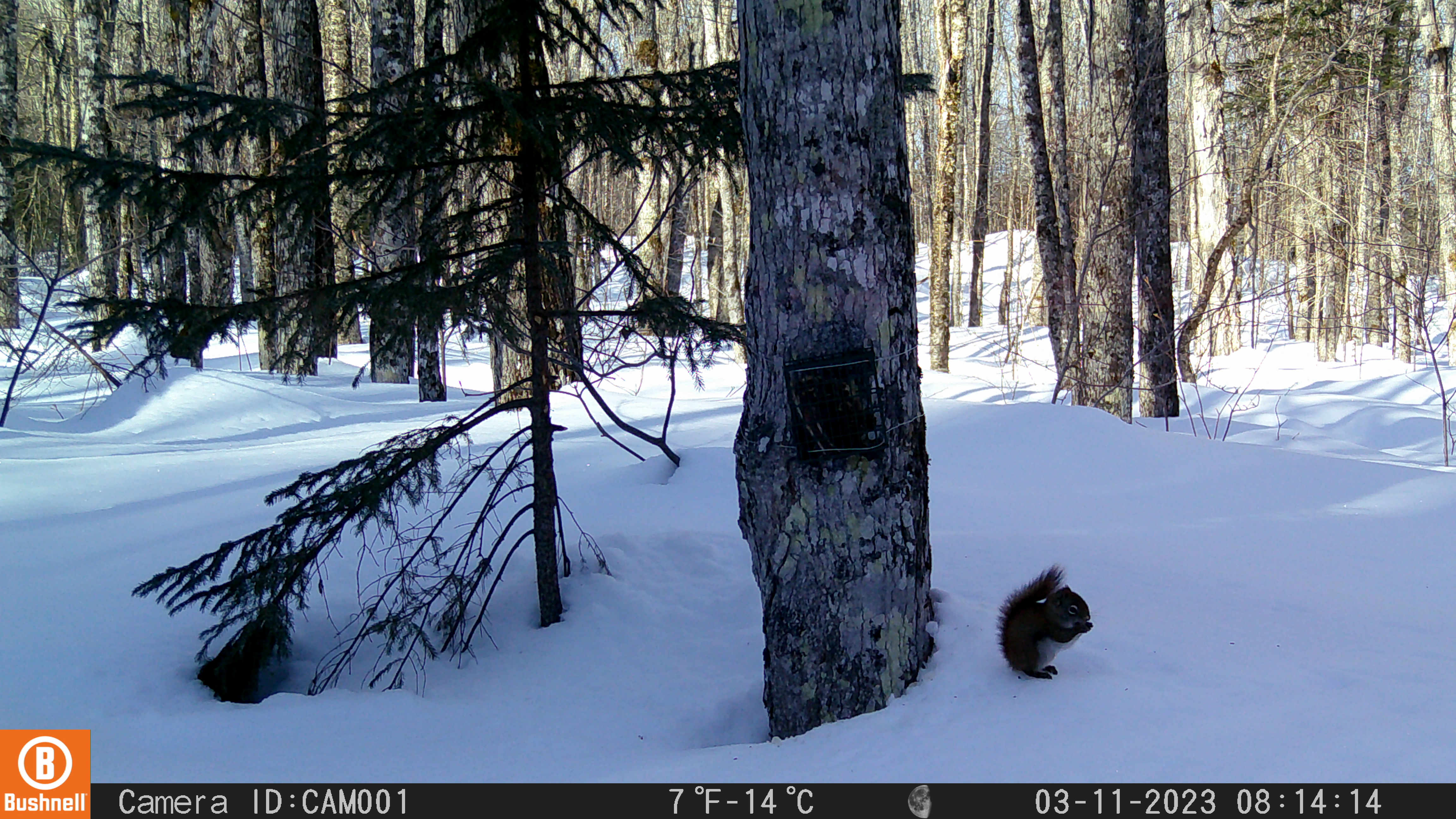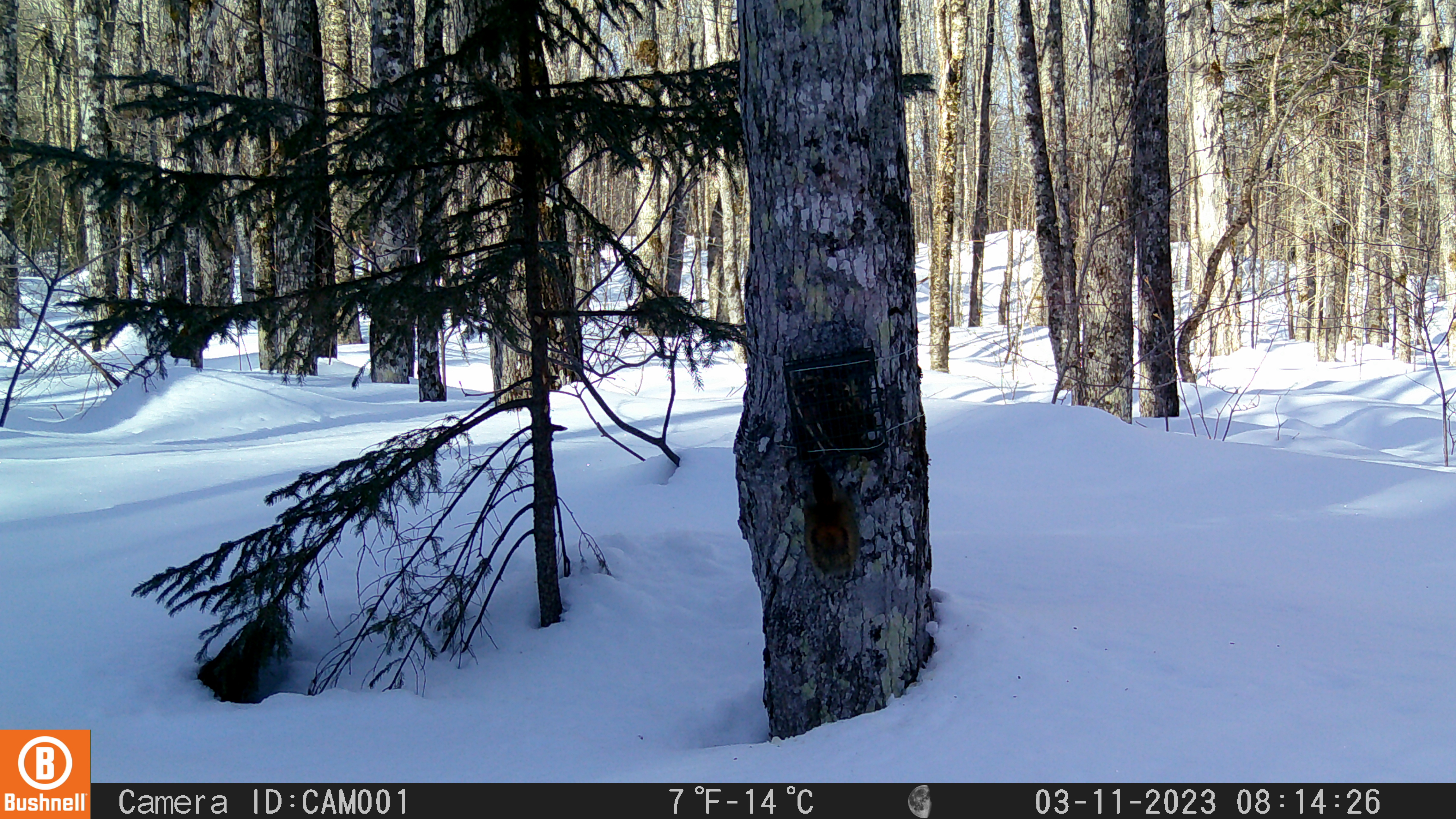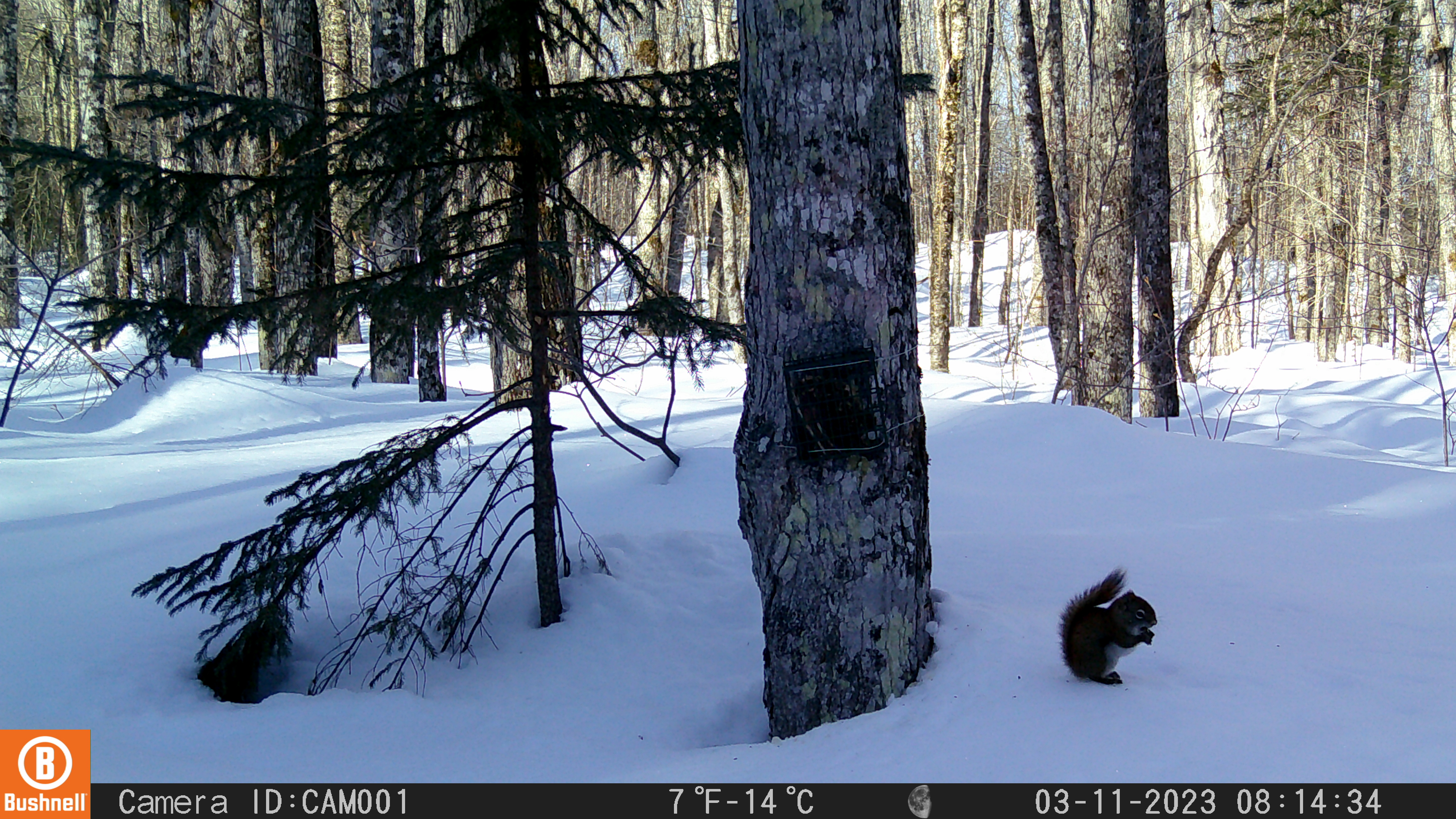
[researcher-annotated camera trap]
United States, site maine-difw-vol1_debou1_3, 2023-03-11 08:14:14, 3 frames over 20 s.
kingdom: Animalia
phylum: Chordata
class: Mammalia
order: Rodentia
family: Sciuridae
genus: Tamiasciurus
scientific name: Tamiasciurus hudsonicus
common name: red squirrel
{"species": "red squirrel (Tamiasciurus hudsonicus)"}